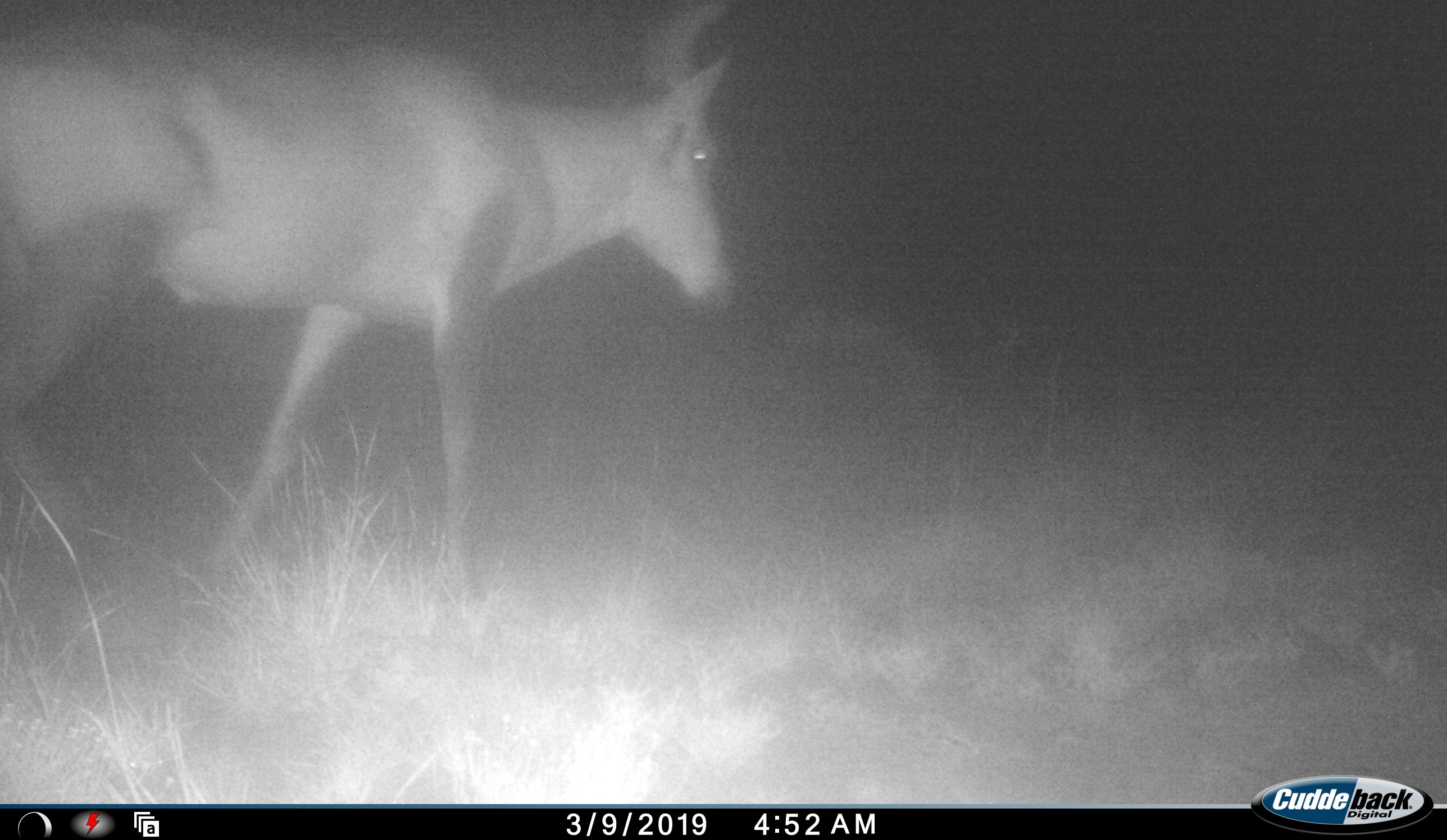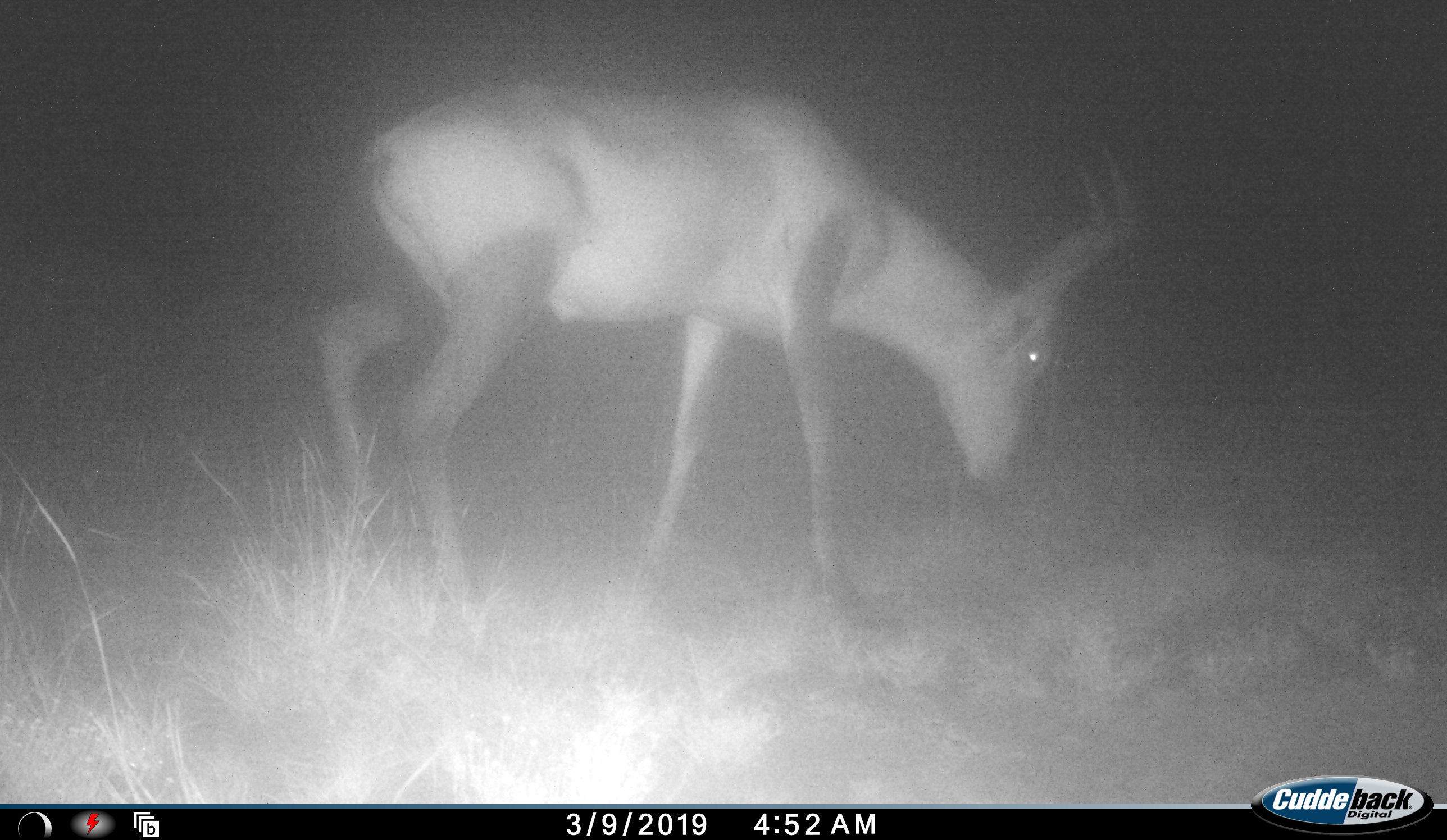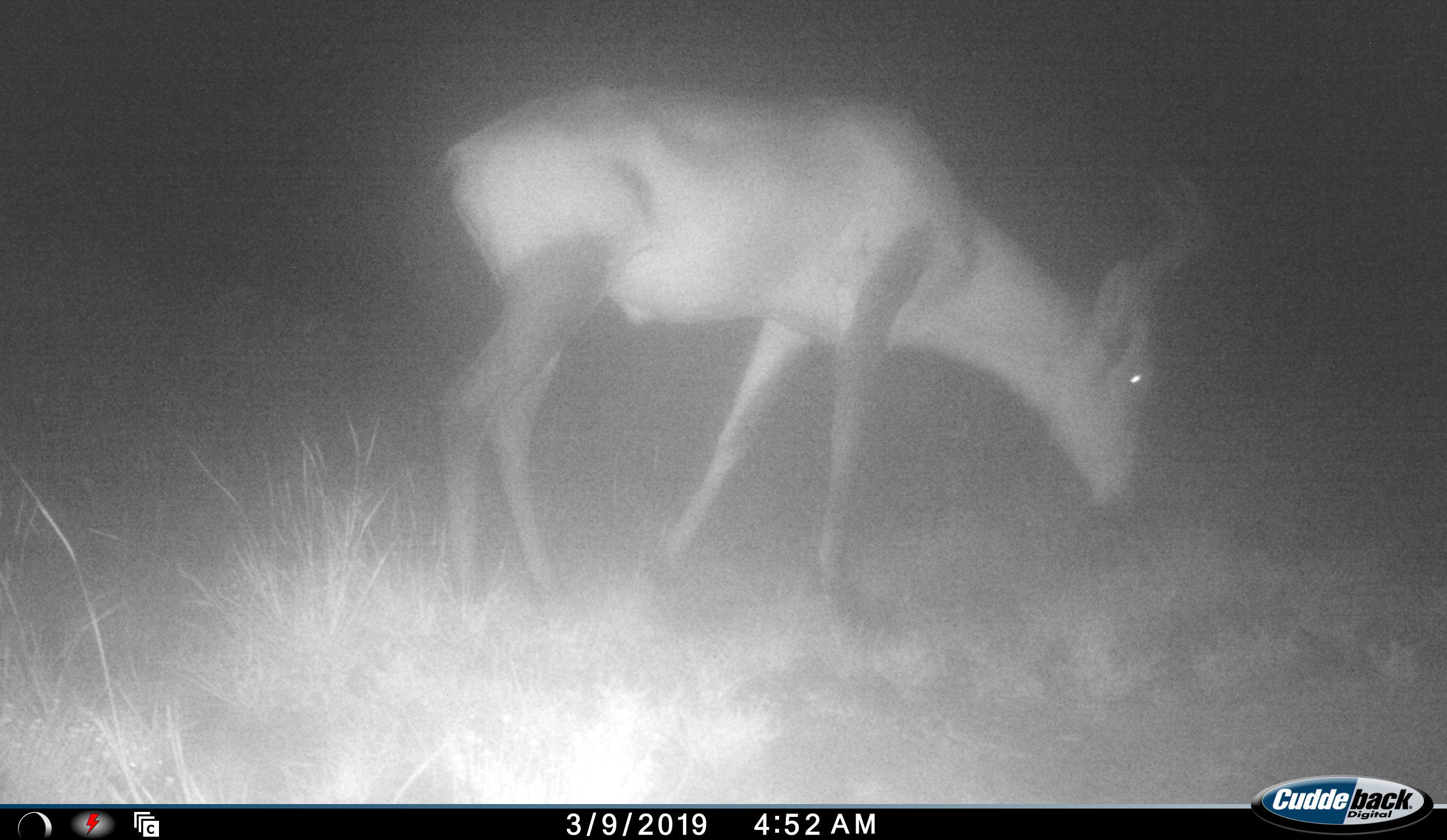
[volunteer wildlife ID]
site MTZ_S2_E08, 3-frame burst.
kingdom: Animalia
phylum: Chordata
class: Mammalia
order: Artiodactyla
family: Bovidae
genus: Alcelaphus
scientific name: Alcelaphus buselaphus caama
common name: red hartebeest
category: hartebeestred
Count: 1.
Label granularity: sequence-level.